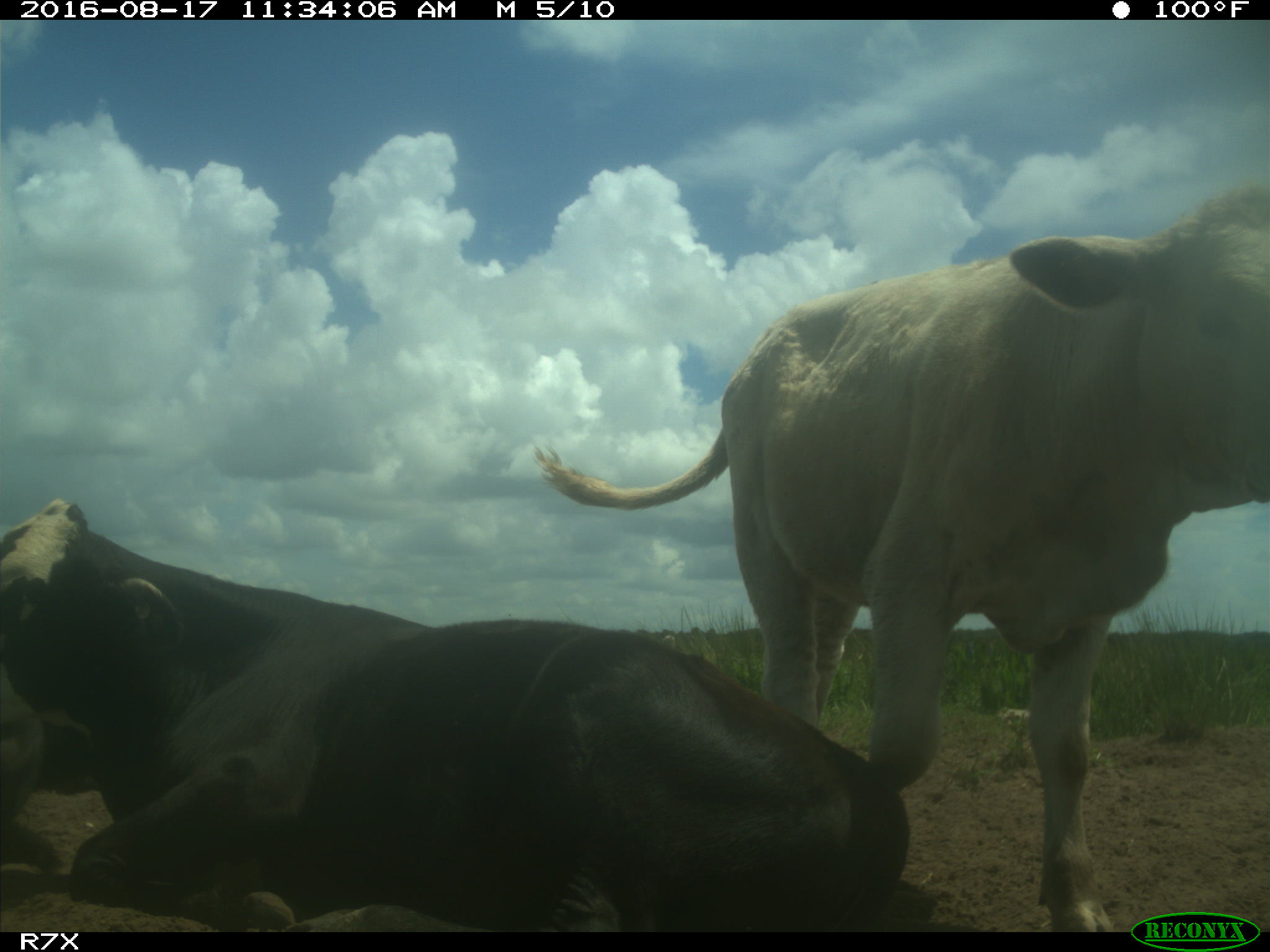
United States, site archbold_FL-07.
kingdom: Animalia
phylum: Chordata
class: Mammalia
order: Artiodactyla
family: Bovidae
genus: Bos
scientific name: Bos taurus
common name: domestic cow